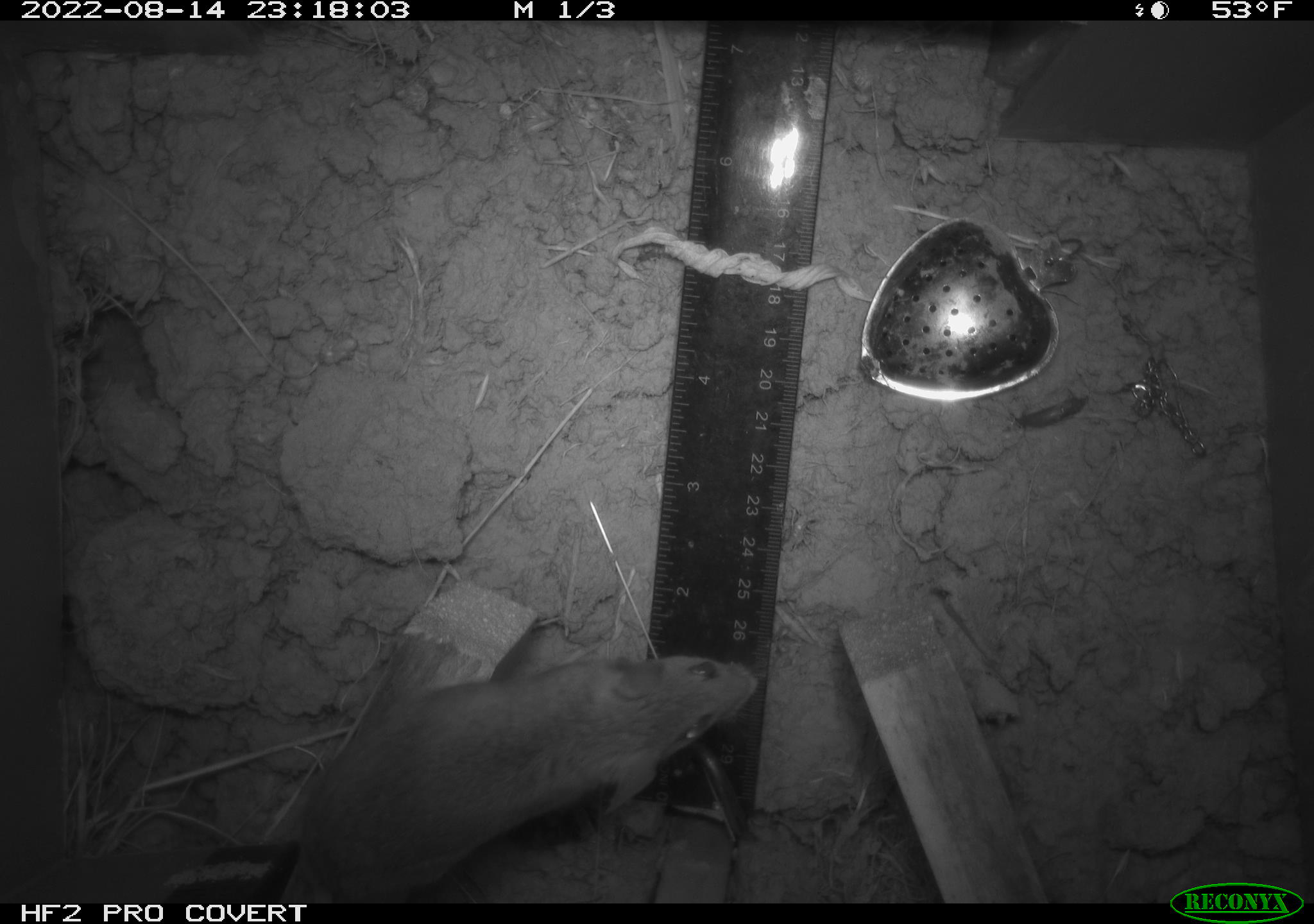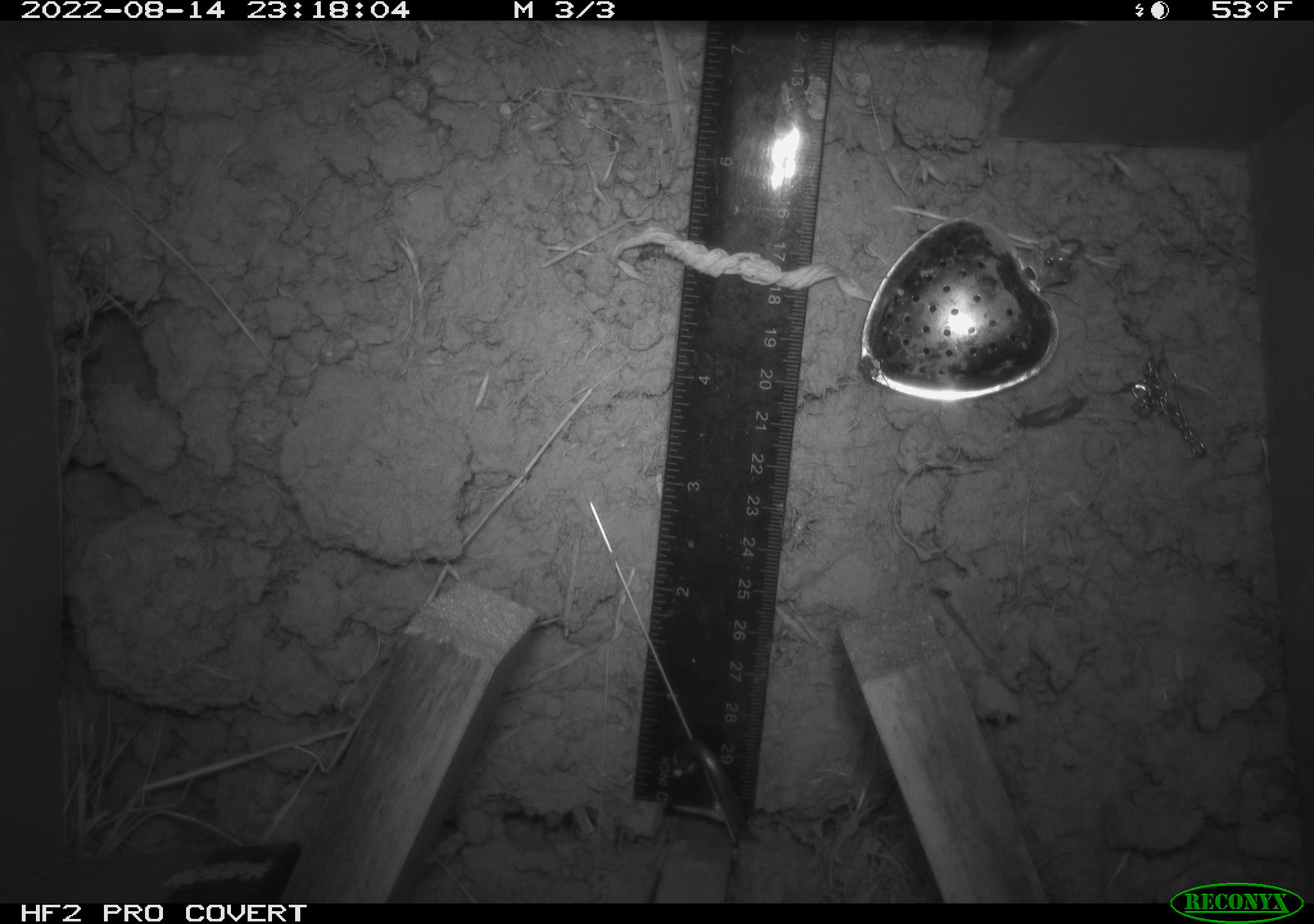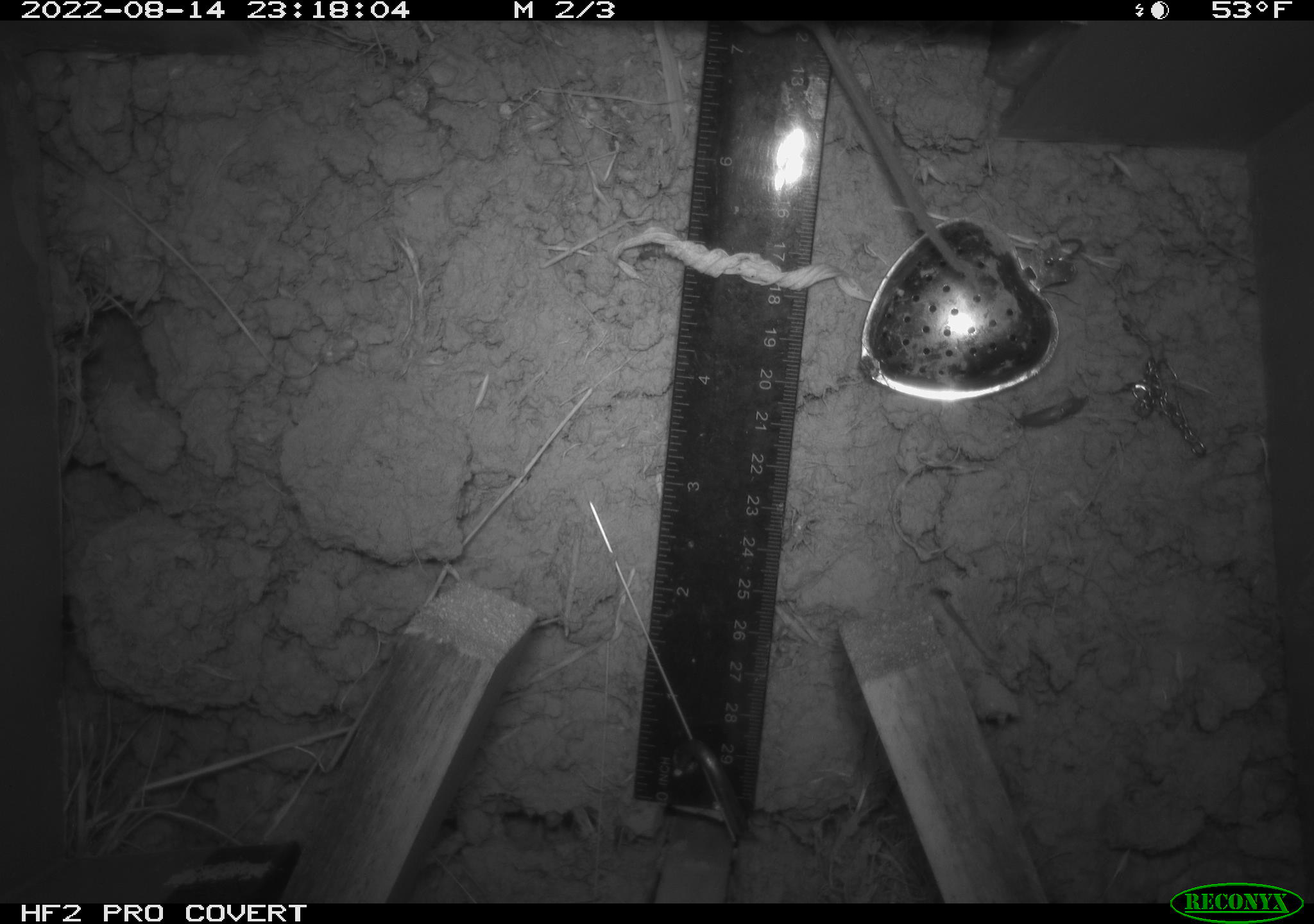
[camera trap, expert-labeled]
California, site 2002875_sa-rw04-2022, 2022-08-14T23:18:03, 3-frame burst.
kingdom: Animalia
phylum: Chordata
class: Mammalia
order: Rodentia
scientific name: Rodentia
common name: mouse species